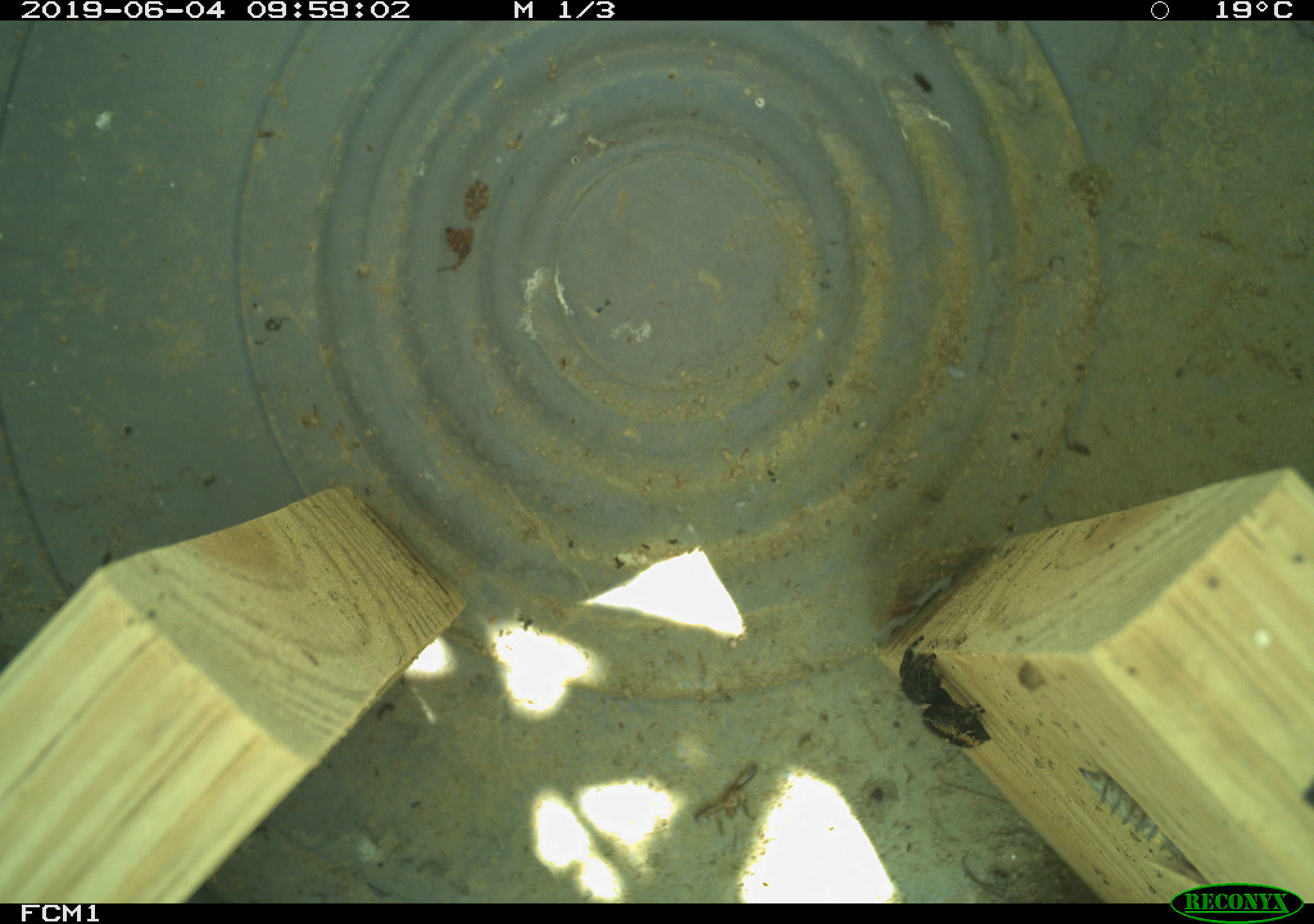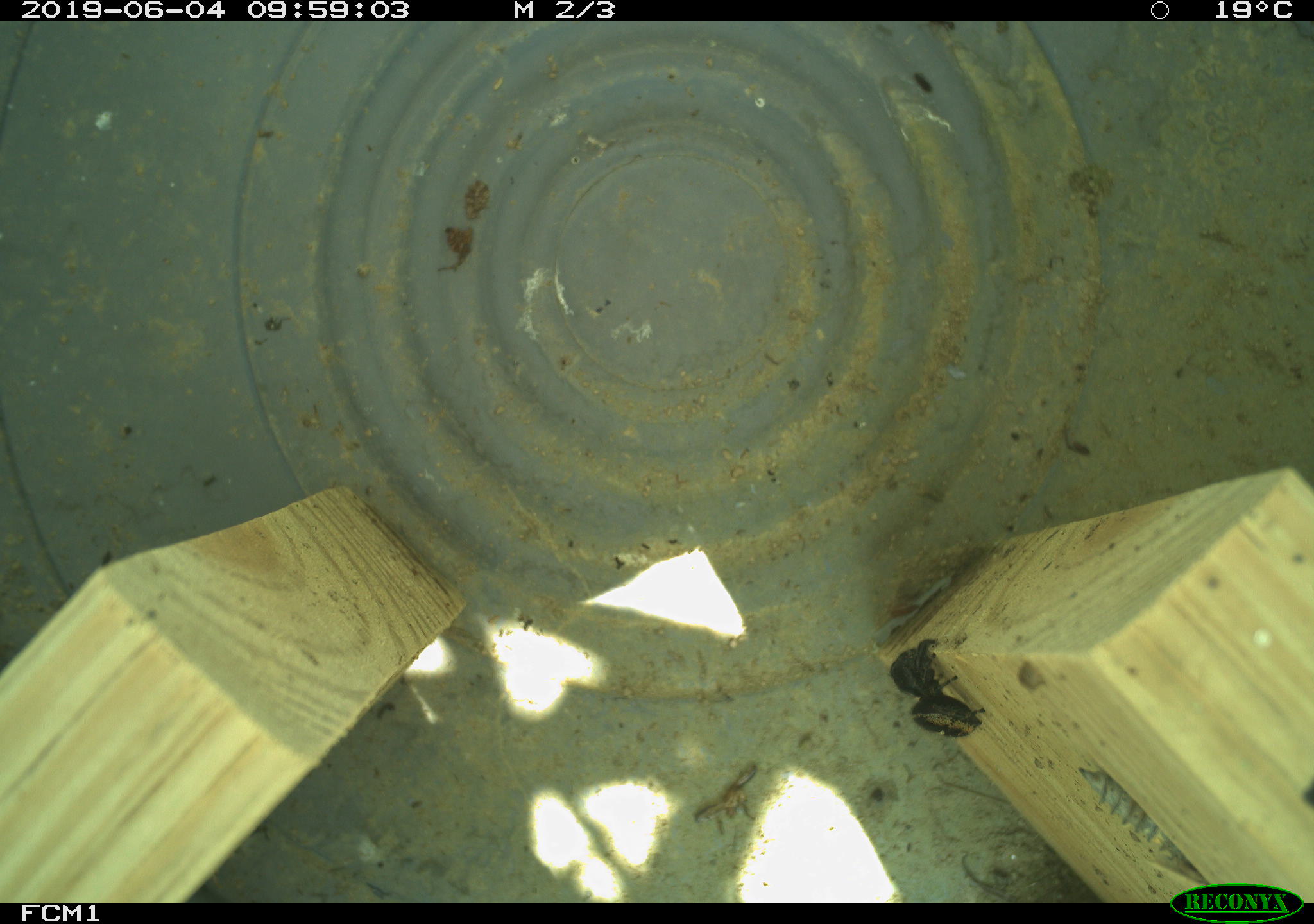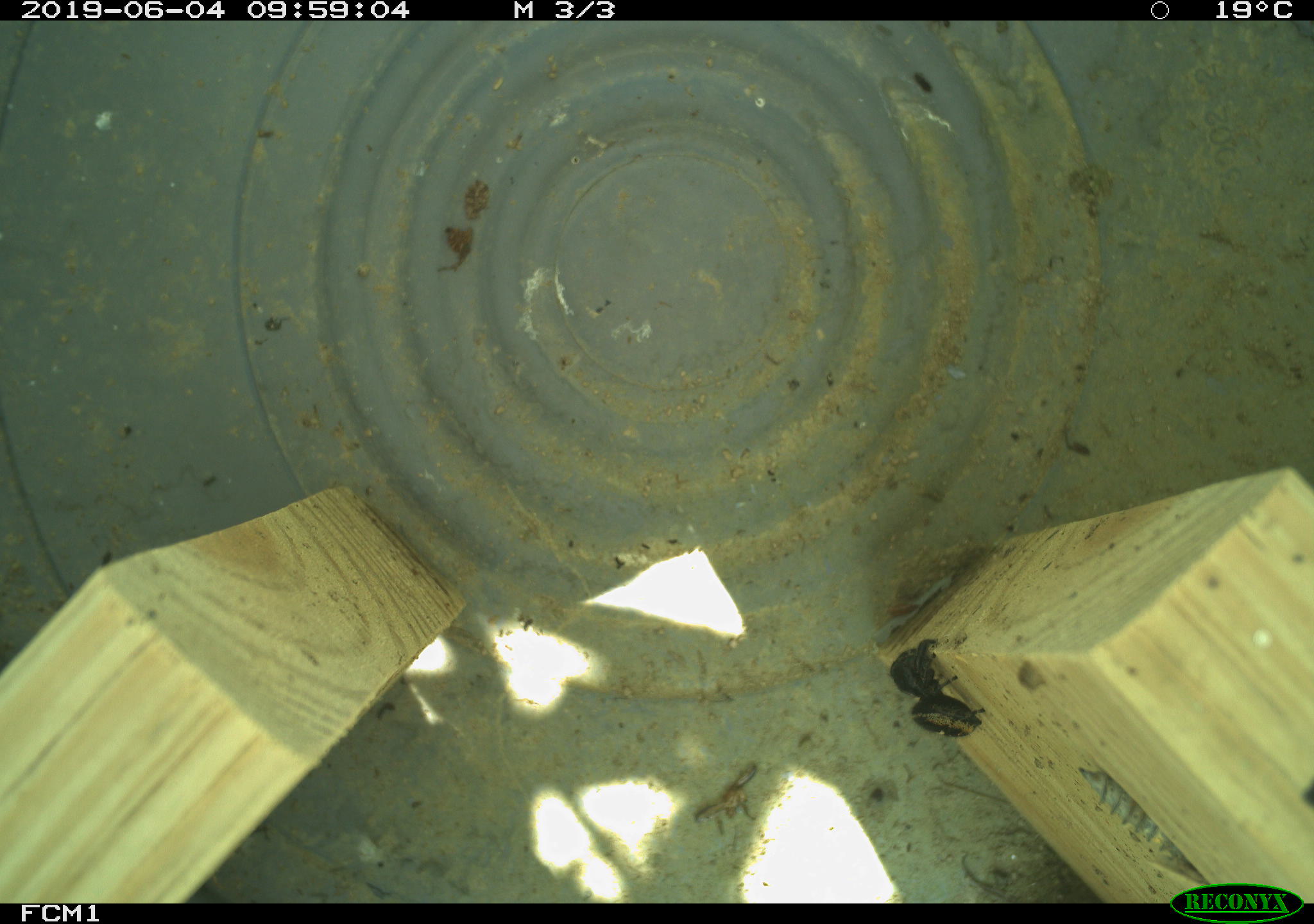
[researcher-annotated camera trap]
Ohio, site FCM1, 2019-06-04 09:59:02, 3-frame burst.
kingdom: Animalia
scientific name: Animalia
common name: animal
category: invertebrate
Invertebrate (animal) (Animalia).